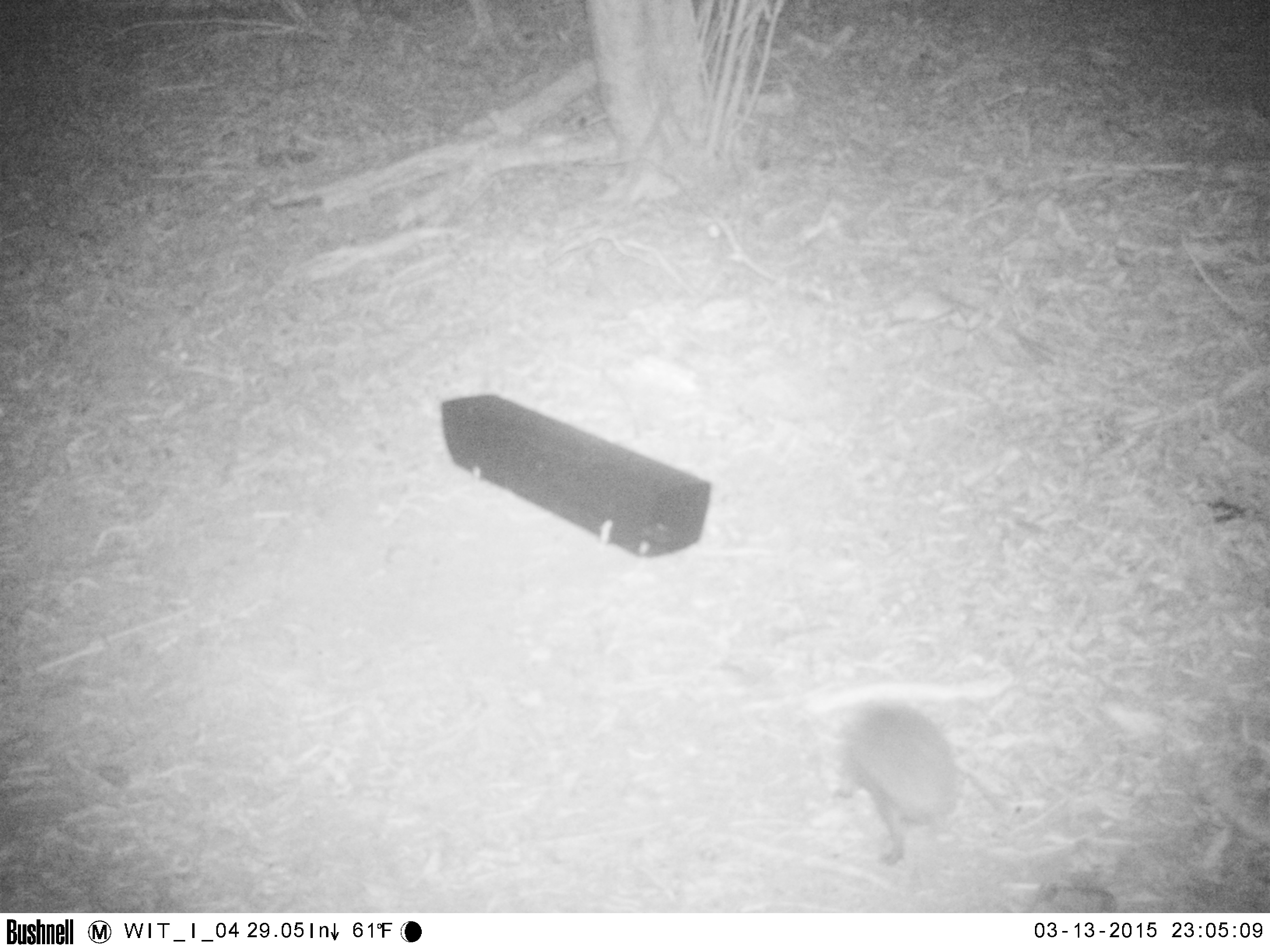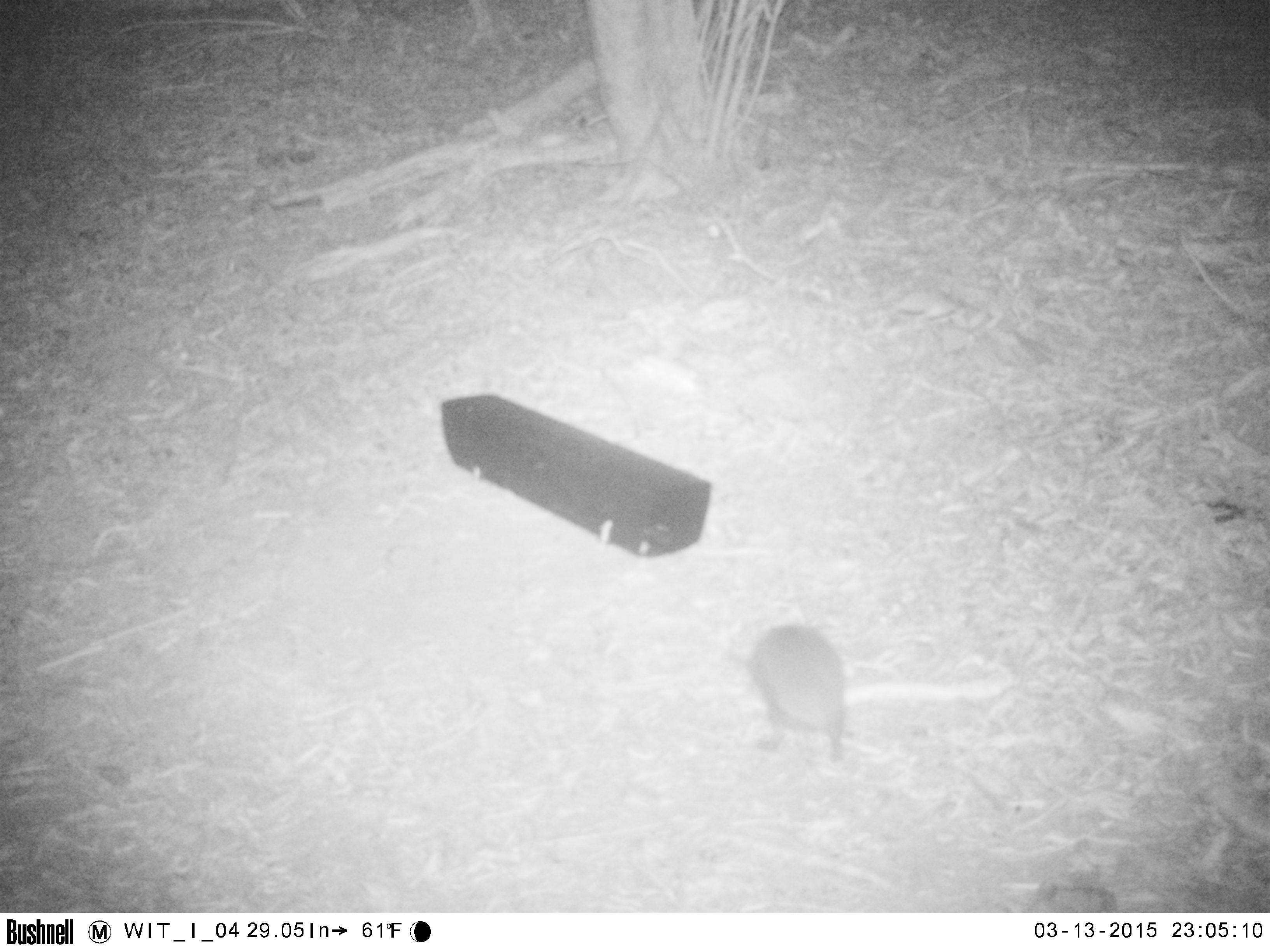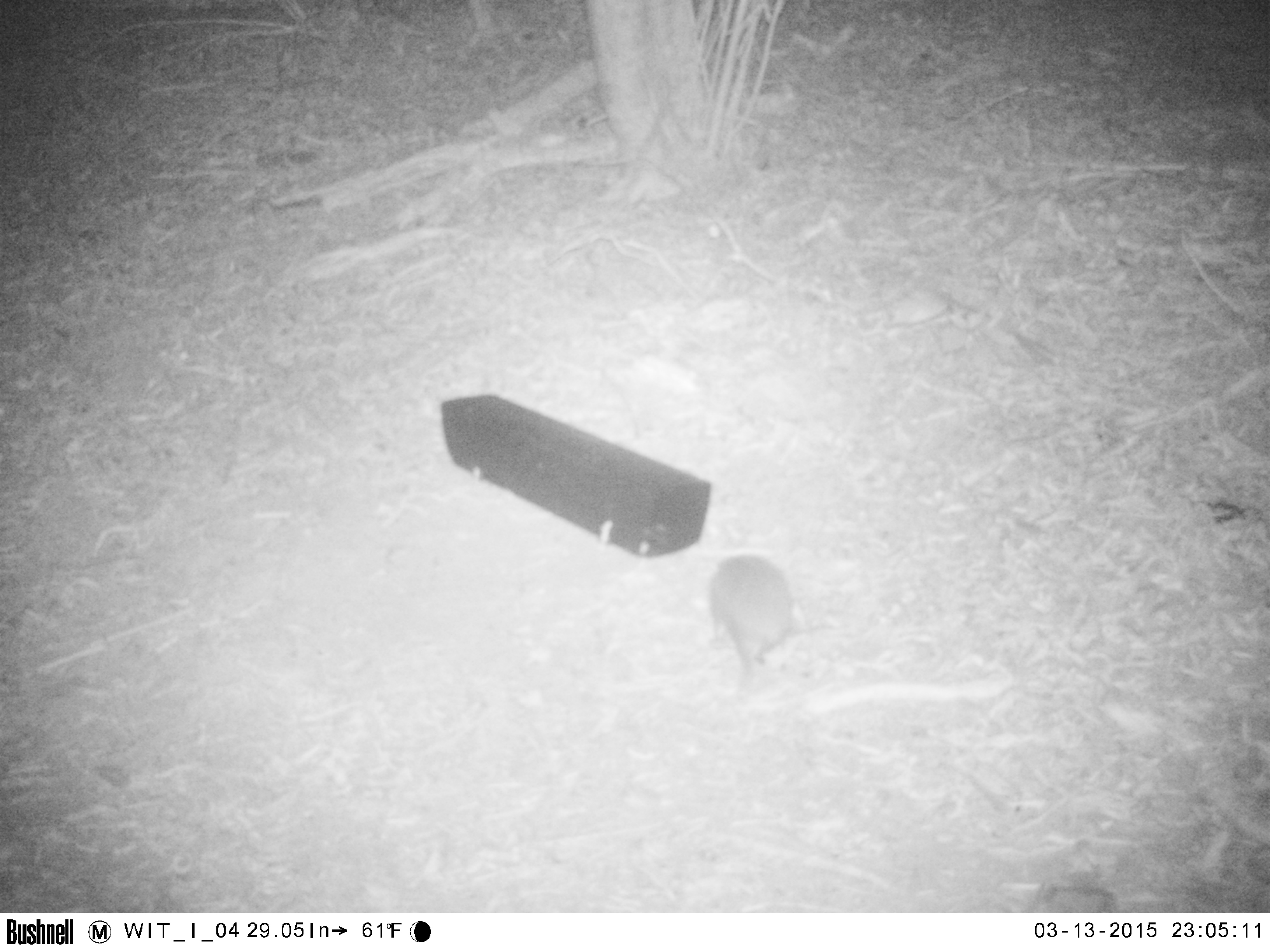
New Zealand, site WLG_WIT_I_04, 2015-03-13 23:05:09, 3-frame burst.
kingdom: Animalia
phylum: Chordata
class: Mammalia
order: Eulipotyphla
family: Erinaceidae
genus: Erinaceus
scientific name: Erinaceus europaeus europaeus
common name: european hedgehog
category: hedgehog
Hedgehog (european hedgehog) (Erinaceus europaeus europaeus).